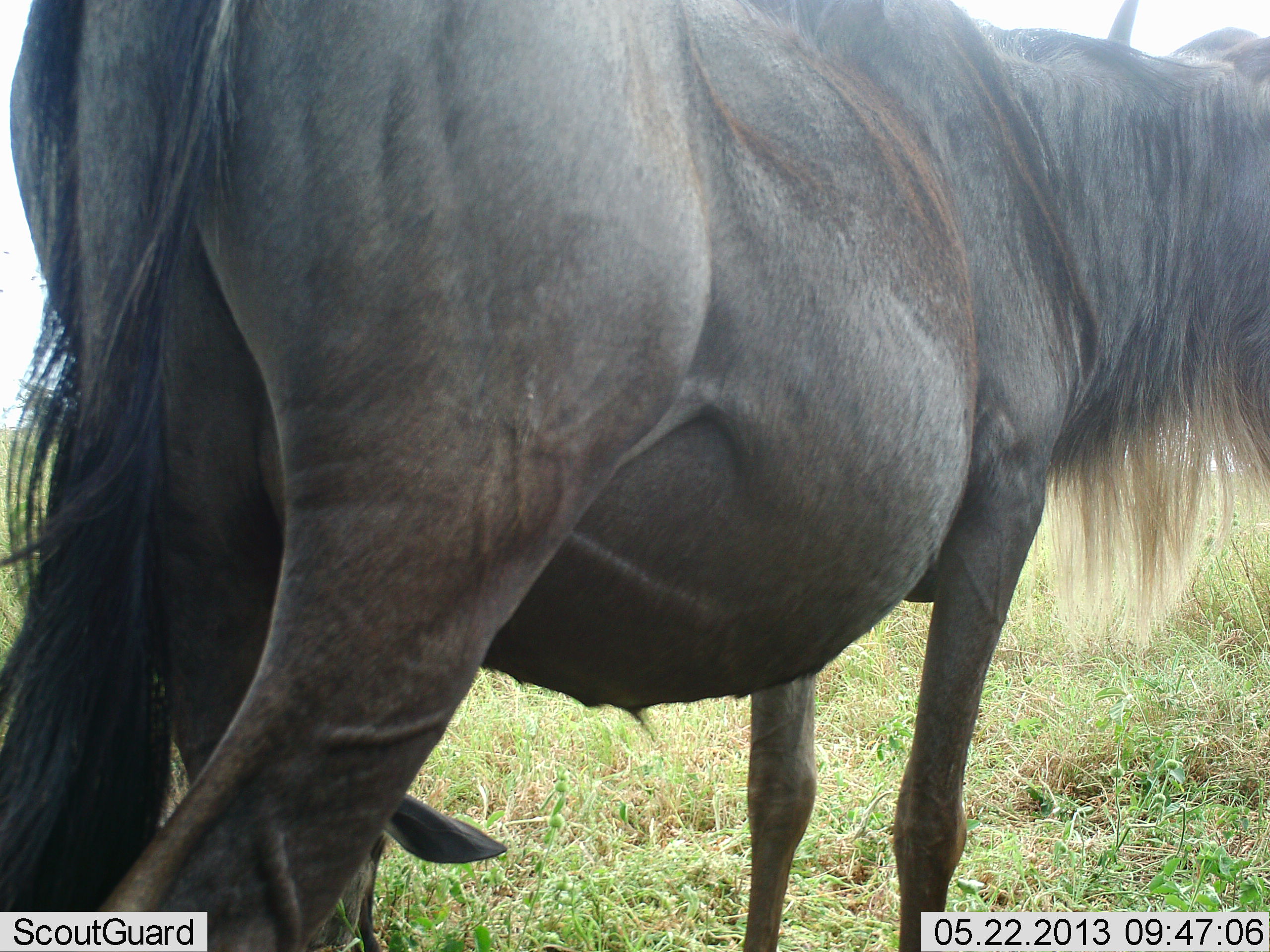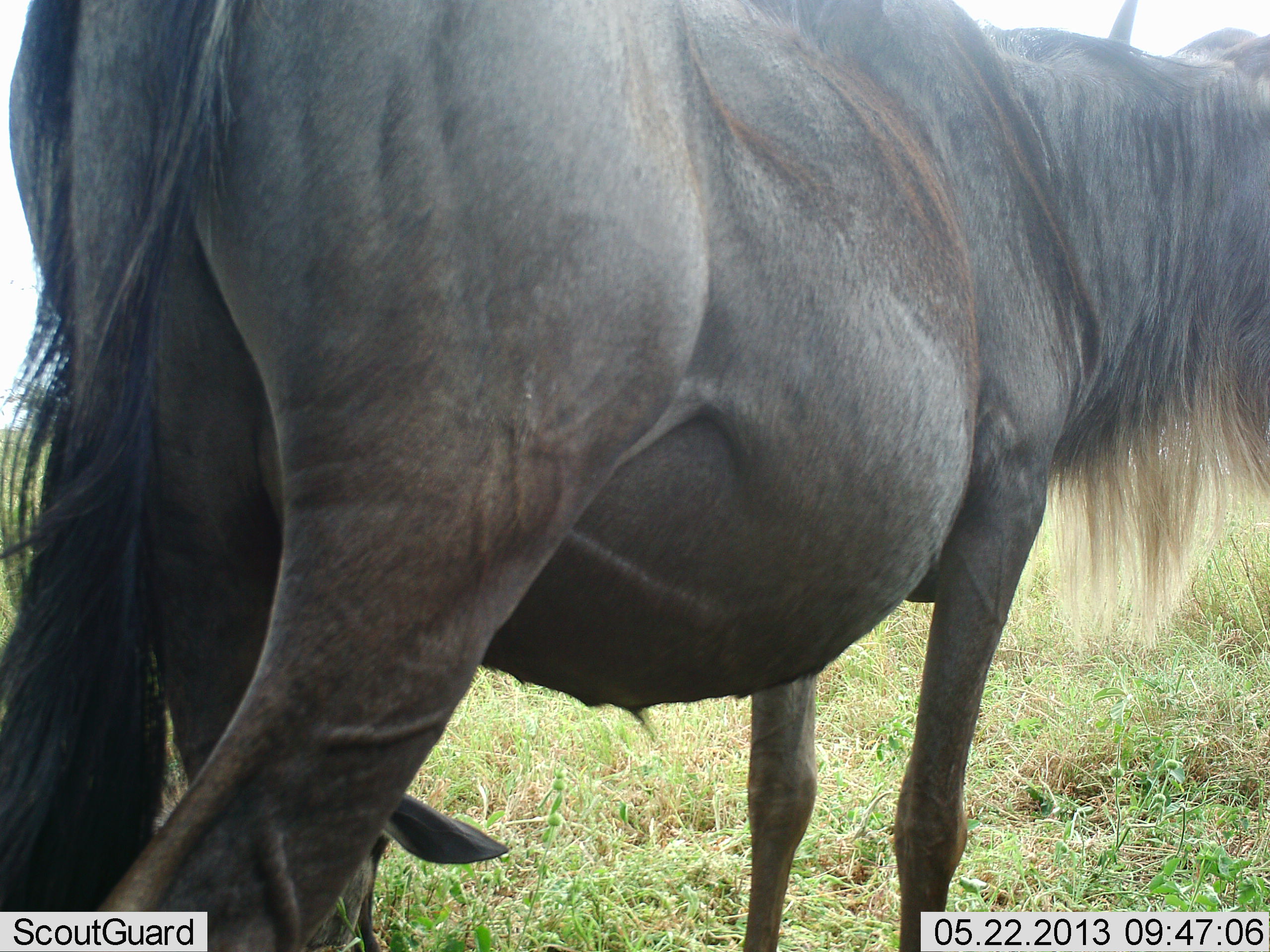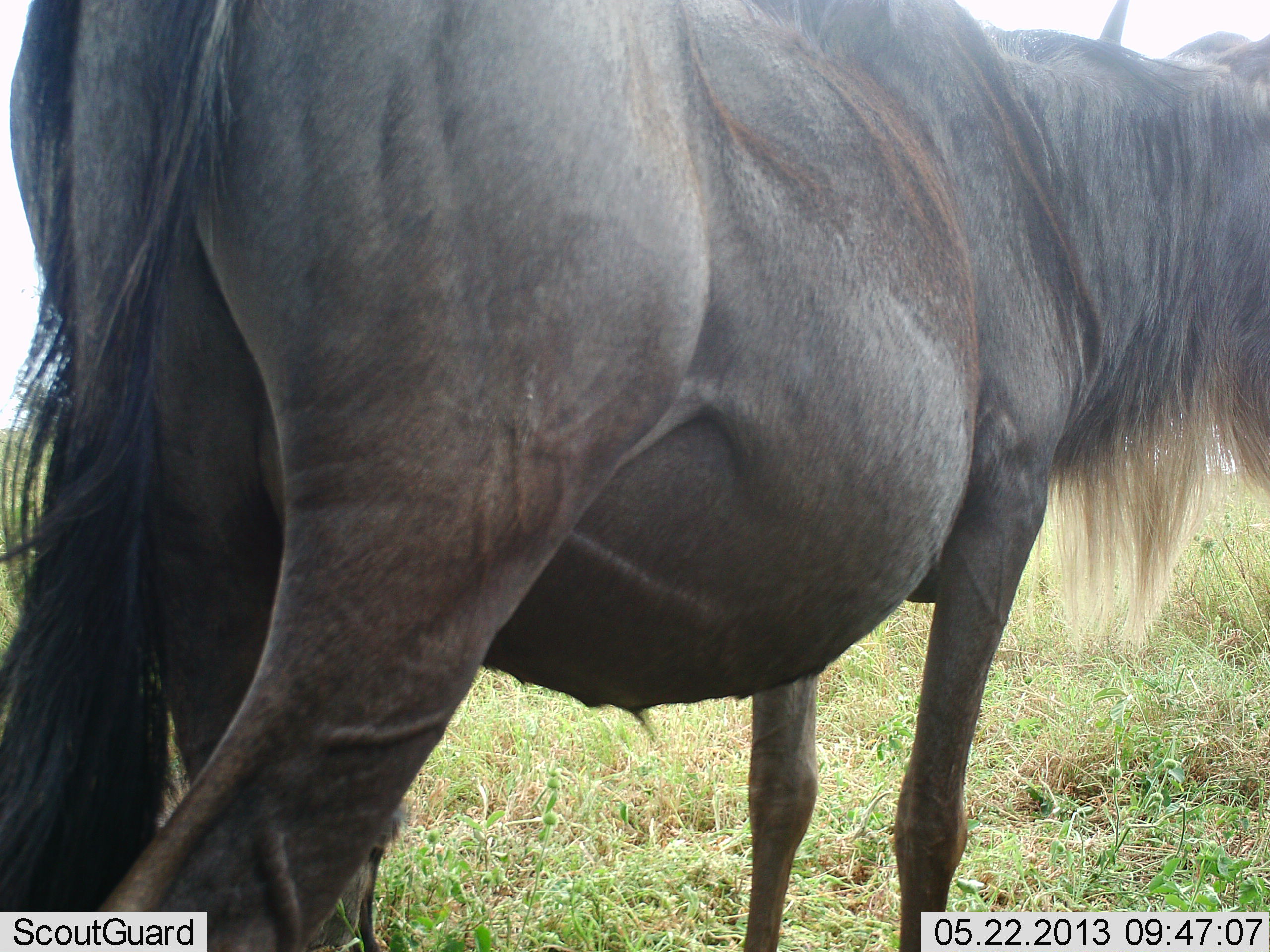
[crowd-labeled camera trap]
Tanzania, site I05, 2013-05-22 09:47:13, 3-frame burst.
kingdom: Animalia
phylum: Chordata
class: Mammalia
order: Artiodactyla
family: Bovidae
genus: Connochaetes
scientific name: Connochaetes taurinus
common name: blue wildebeest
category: wildebeest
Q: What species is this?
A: Wildebeest (blue wildebeest) (Connochaetes taurinus).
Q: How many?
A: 2.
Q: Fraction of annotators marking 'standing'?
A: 100%.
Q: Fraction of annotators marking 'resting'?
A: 19%.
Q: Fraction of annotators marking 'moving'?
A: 0%.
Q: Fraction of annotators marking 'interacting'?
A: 0%.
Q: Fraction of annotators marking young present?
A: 29%.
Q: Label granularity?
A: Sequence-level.